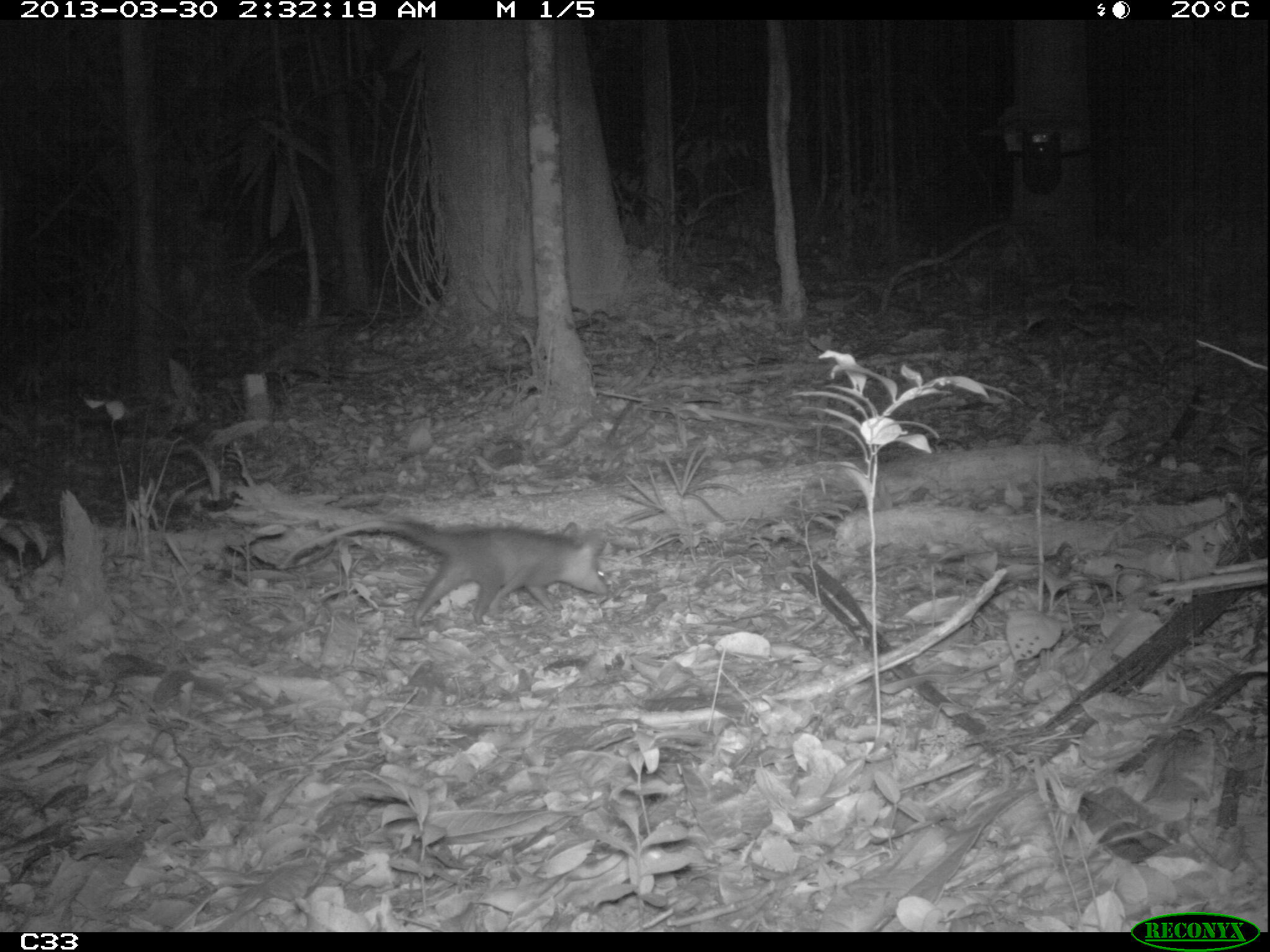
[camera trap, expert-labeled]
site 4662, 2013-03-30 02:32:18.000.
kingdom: Animalia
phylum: Chordata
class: Mammalia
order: Didelphimorphia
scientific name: Didelphimorphia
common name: opossum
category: unknown opossum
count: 1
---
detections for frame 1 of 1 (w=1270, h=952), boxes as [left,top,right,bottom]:
unknown opossum: [272,516,613,631]